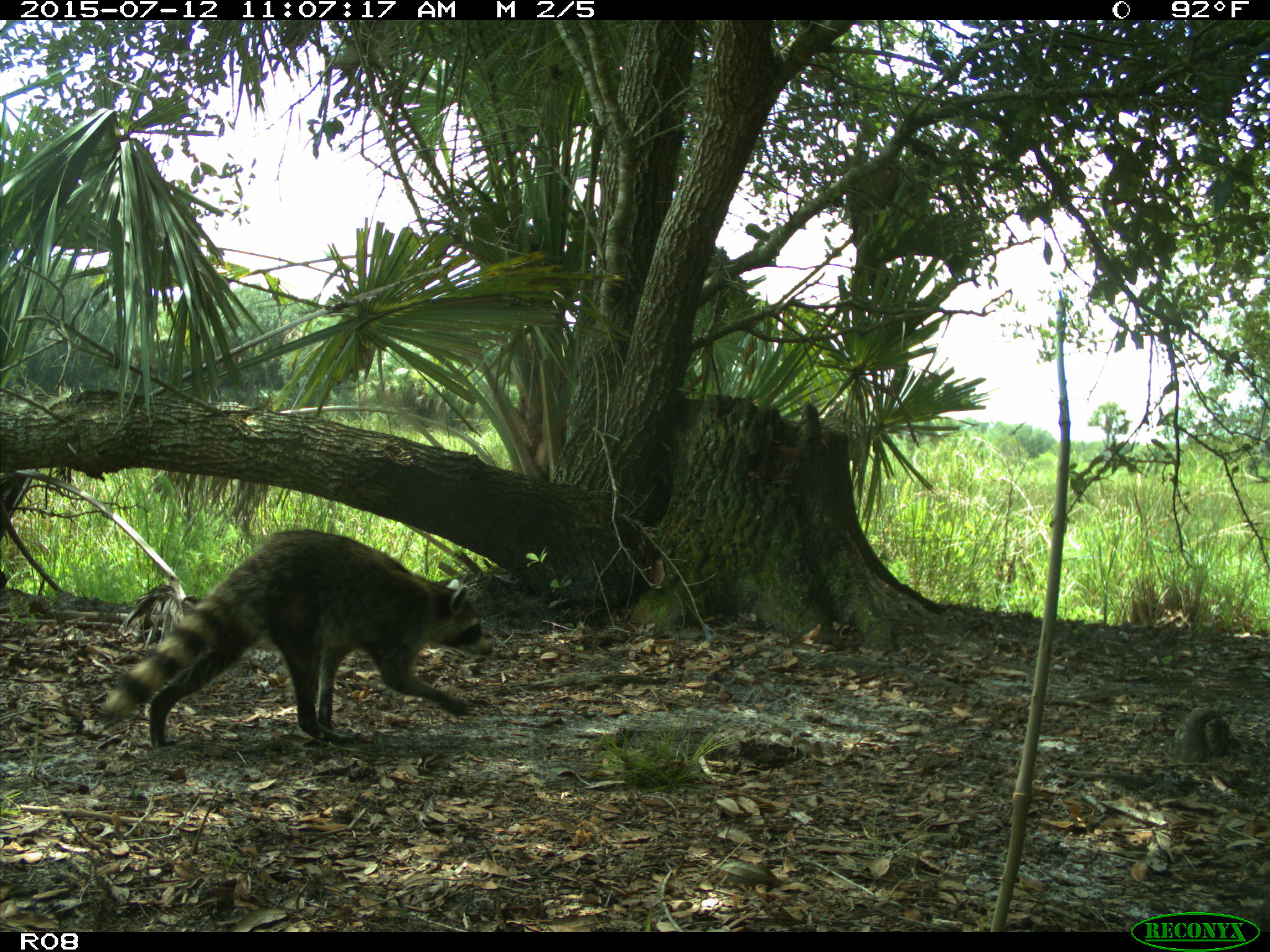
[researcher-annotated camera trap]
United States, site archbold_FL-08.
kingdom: Animalia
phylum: Chordata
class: Mammalia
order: Carnivora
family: Procyonidae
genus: Procyon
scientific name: Procyon lotor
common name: common raccoon